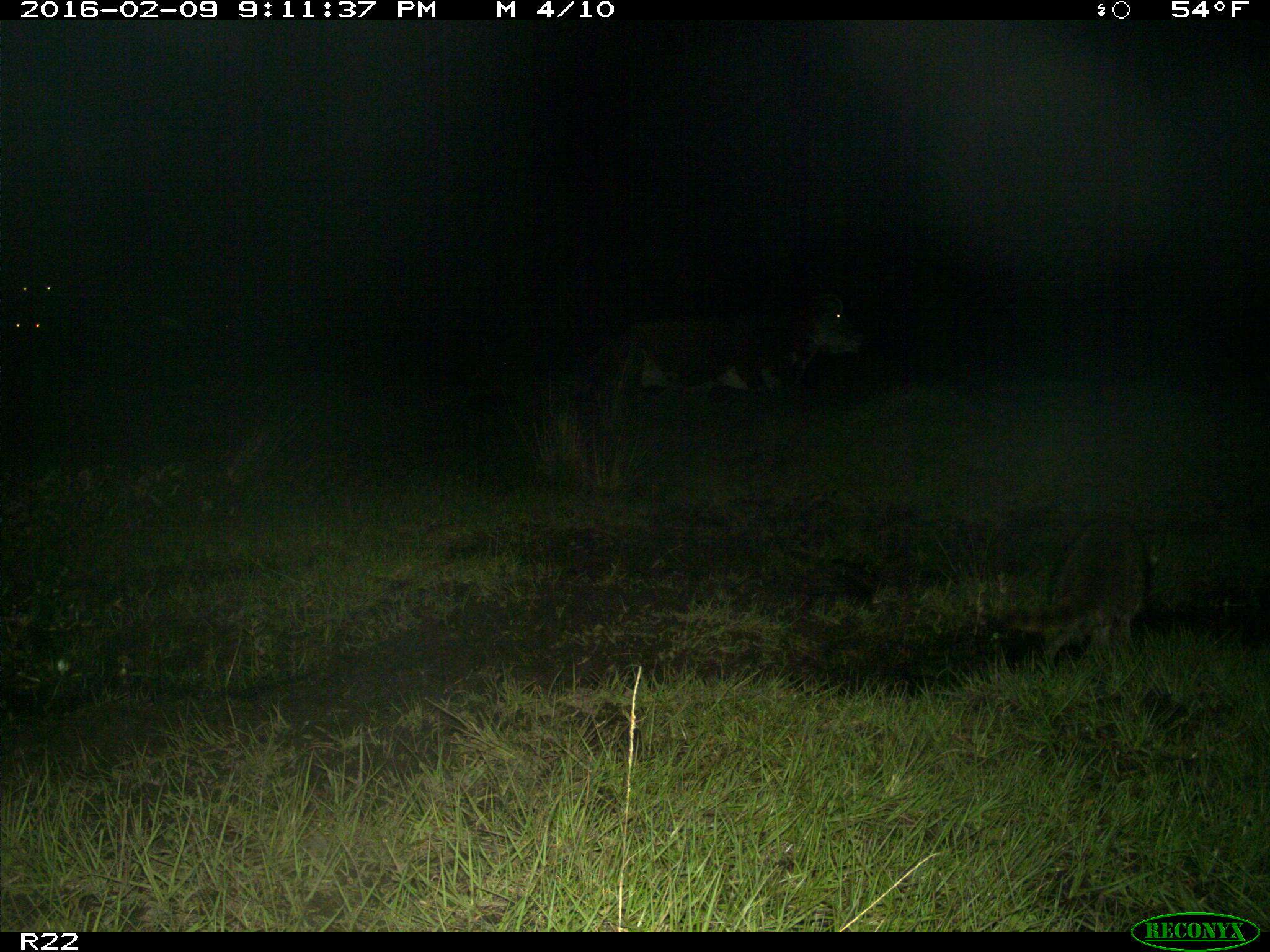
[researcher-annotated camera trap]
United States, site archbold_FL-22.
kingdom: Animalia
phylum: Chordata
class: Mammalia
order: Artiodactyla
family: Bovidae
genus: Bos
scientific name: Bos taurus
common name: domestic cow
Bos taurus (domestic cow).